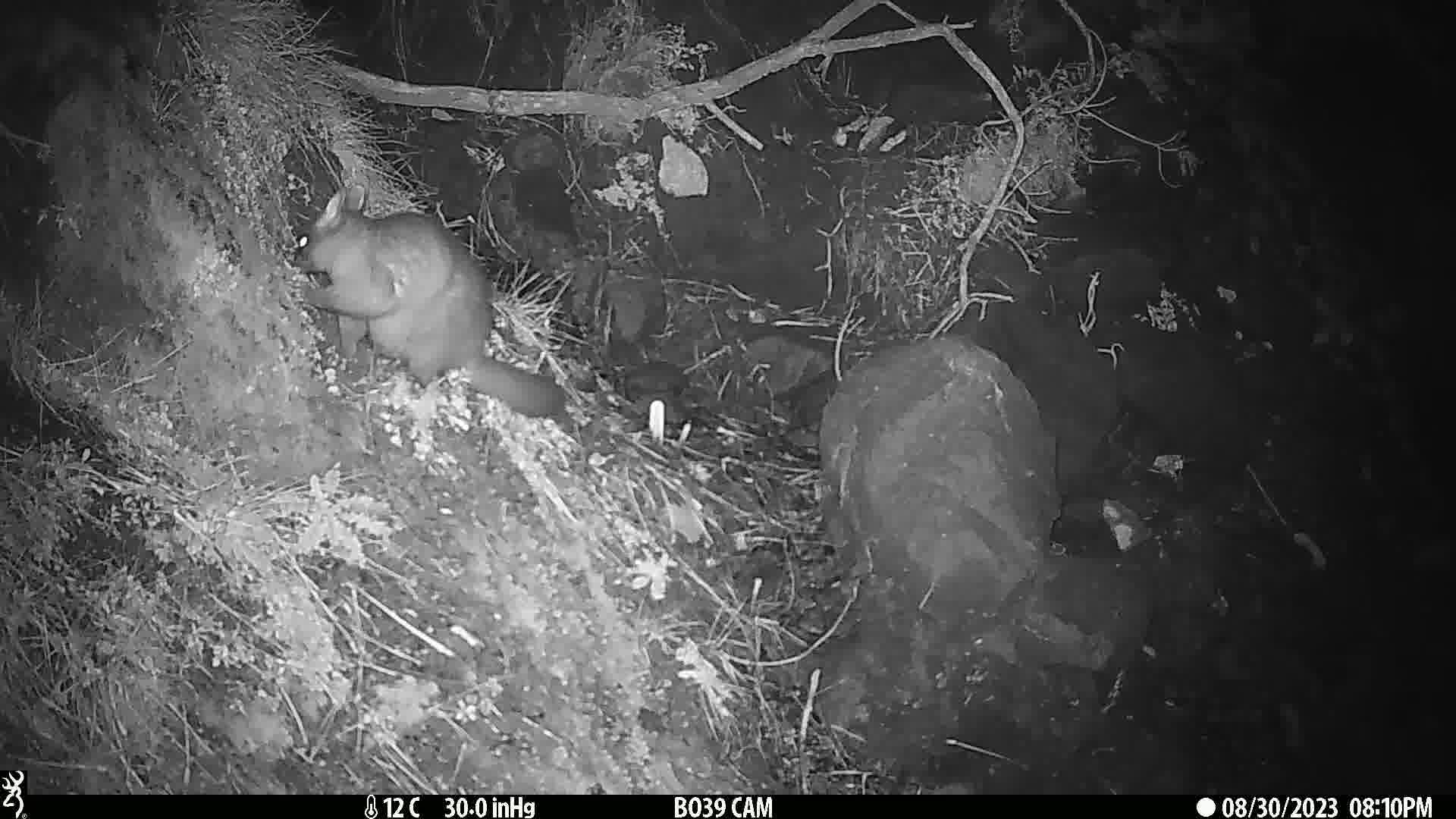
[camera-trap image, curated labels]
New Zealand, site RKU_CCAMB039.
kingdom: Animalia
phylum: Chordata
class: Mammalia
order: Diprotodontia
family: Phalangeridae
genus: Trichosurus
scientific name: Trichosurus vulpecula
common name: common brushtail possum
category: possum